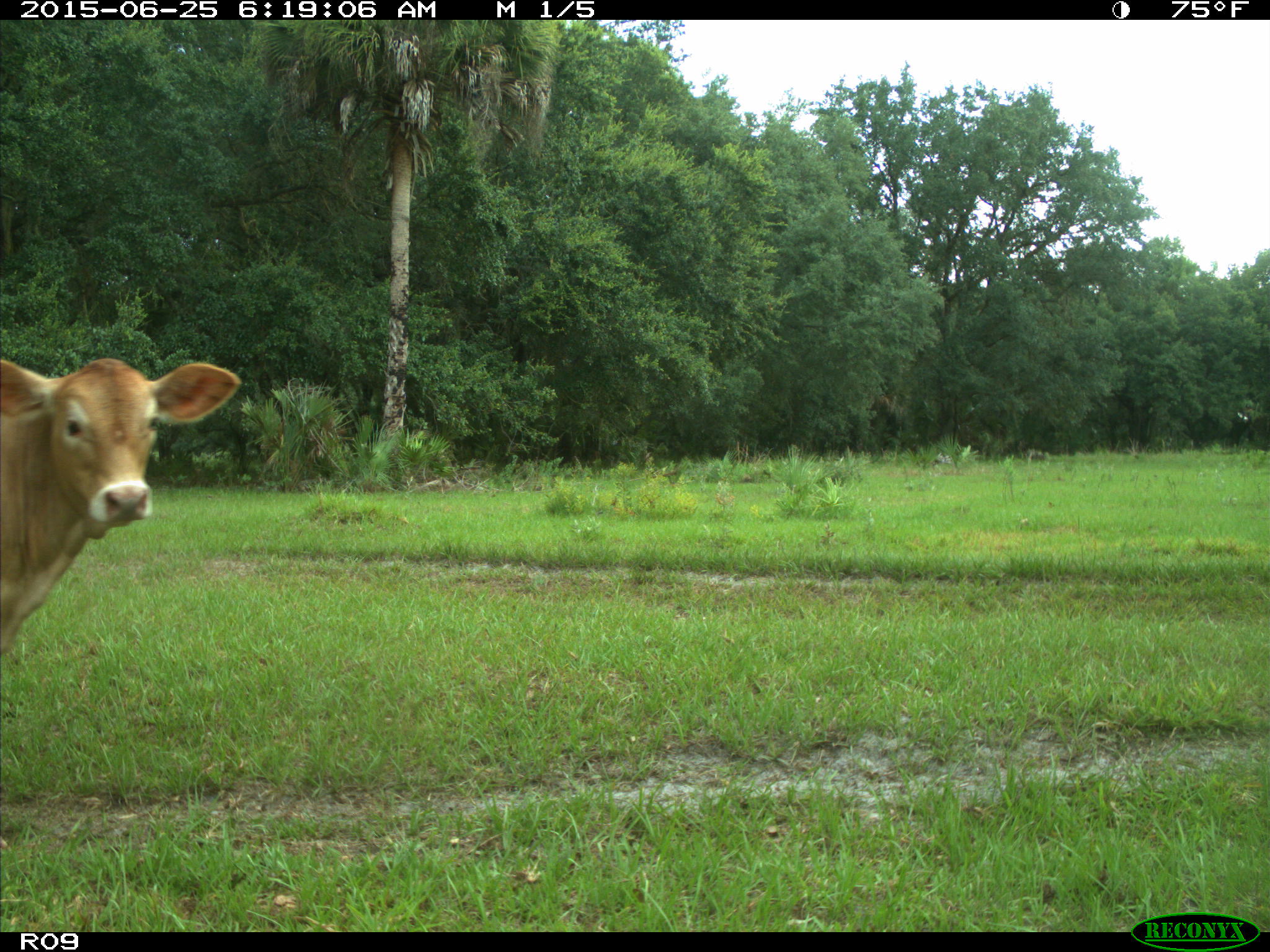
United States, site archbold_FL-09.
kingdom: Animalia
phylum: Chordata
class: Mammalia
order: Artiodactyla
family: Bovidae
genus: Bos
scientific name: Bos taurus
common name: domestic cow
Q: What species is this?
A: Bos taurus (domestic cow).